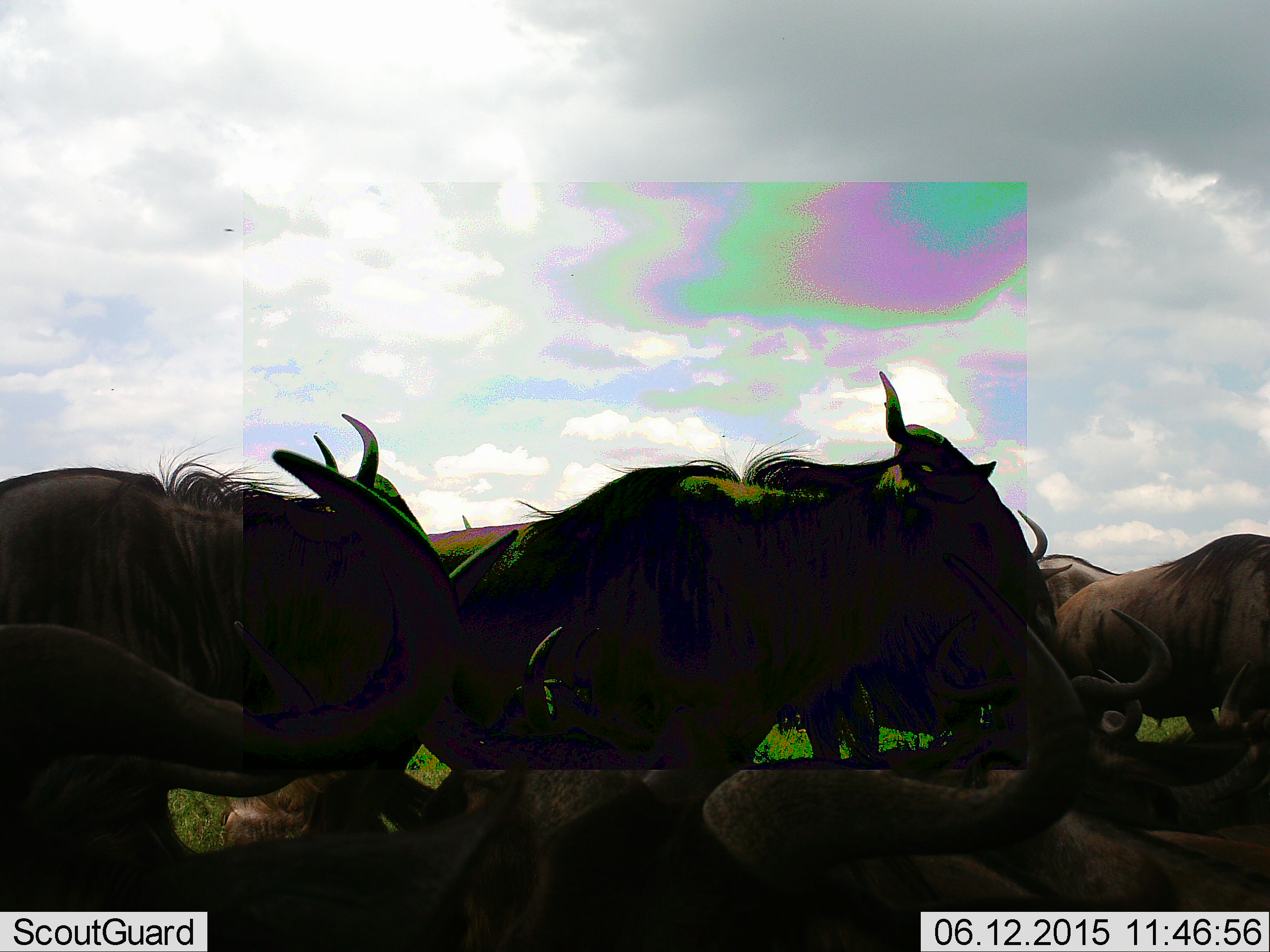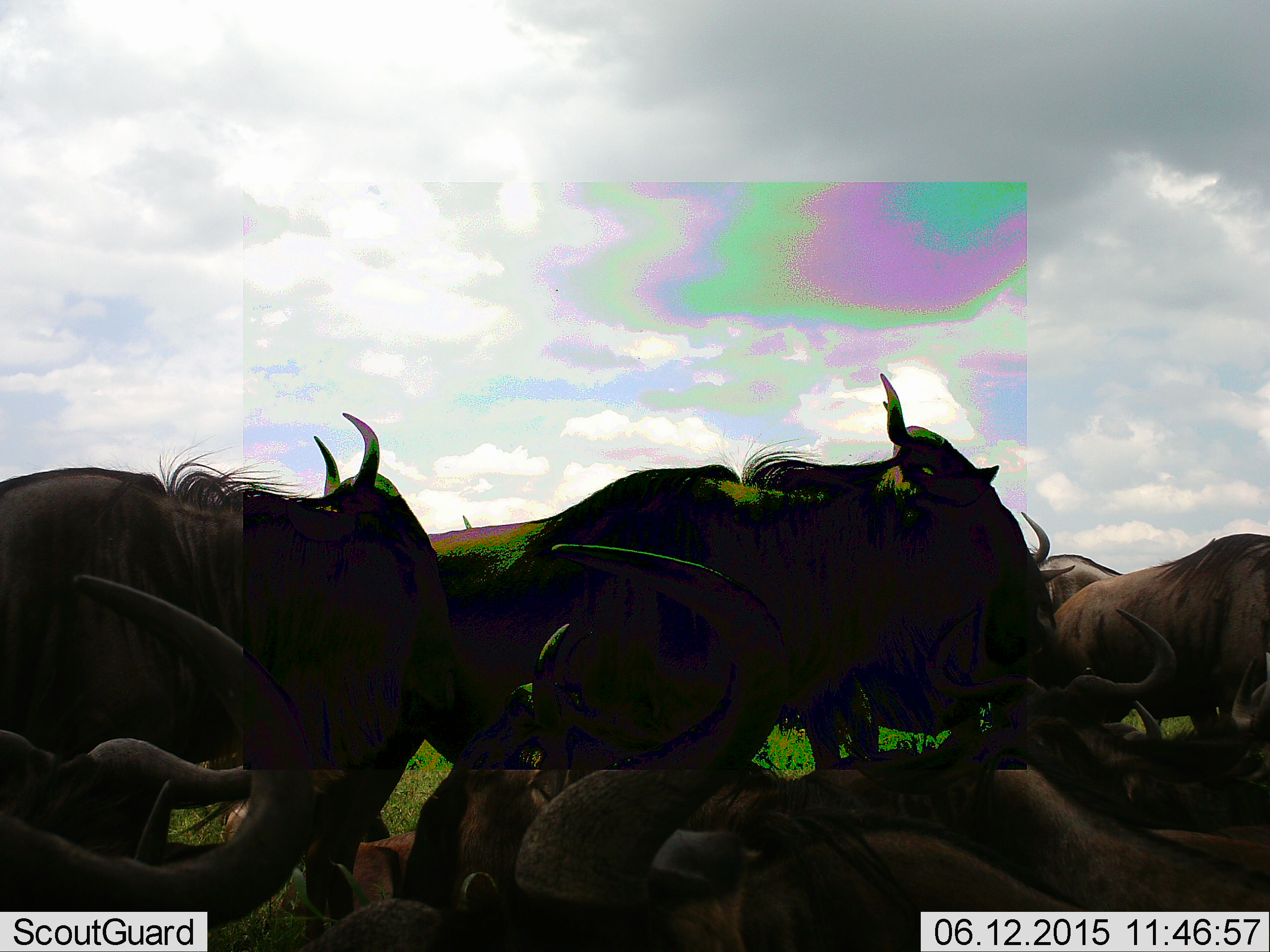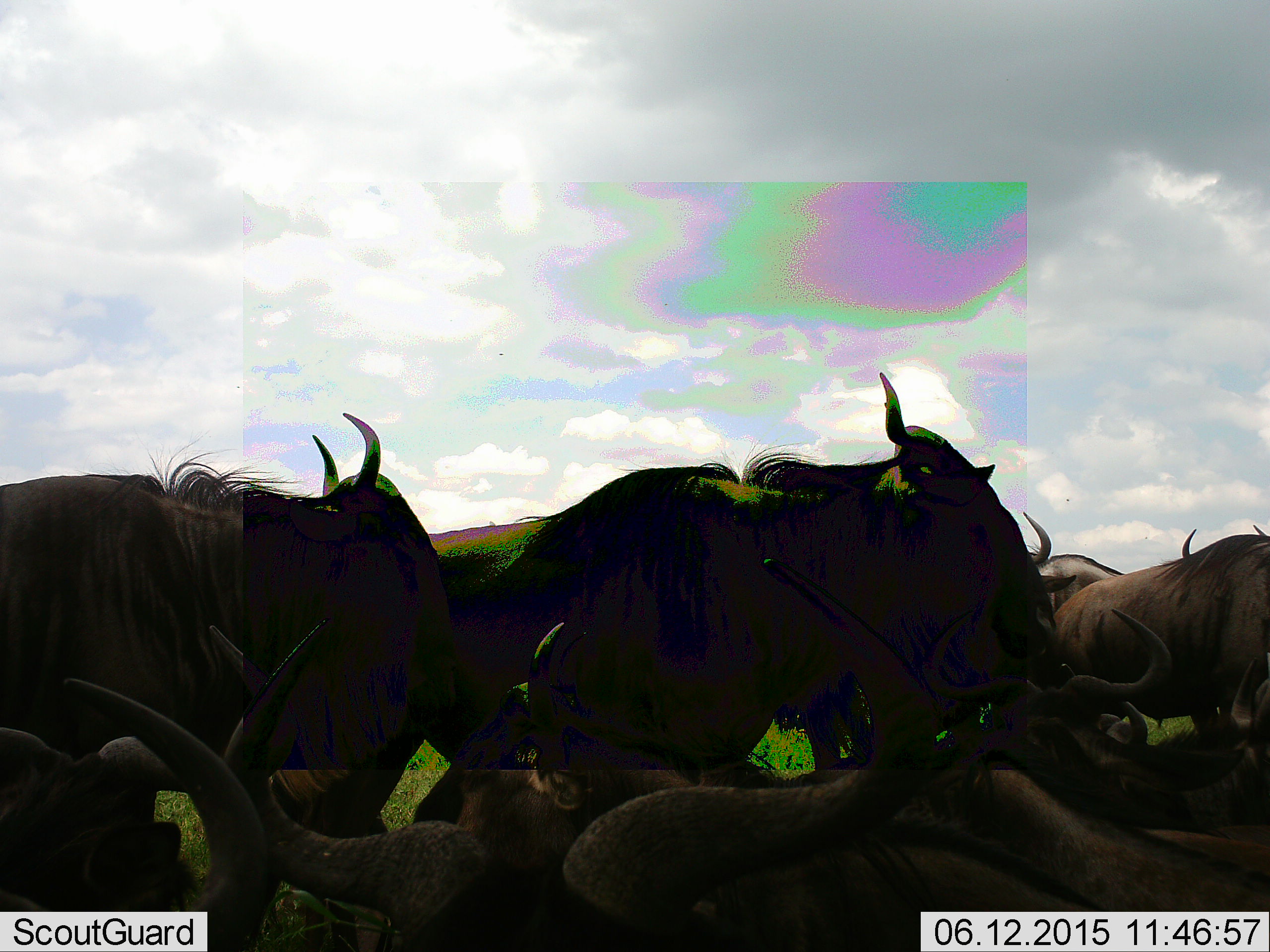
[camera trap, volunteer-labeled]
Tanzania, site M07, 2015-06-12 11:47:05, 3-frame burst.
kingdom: Animalia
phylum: Chordata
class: Mammalia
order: Artiodactyla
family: Bovidae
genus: Connochaetes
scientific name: Connochaetes taurinus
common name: blue wildebeest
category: wildebeest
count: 10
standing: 80%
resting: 70%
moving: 30%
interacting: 10%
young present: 10%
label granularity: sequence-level